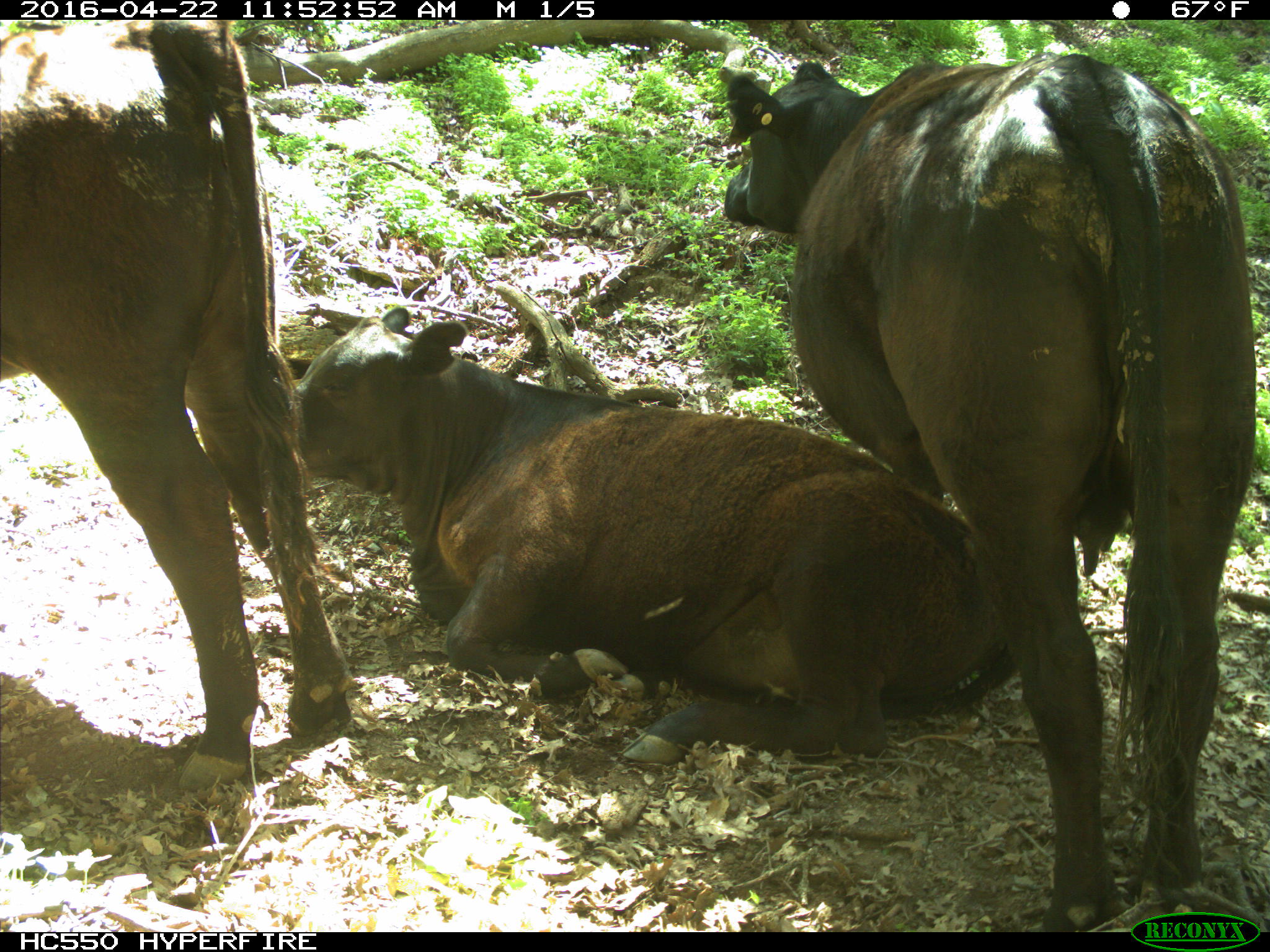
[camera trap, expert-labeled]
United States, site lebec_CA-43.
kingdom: Animalia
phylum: Chordata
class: Mammalia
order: Artiodactyla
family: Bovidae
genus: Bos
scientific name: Bos taurus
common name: domestic cow